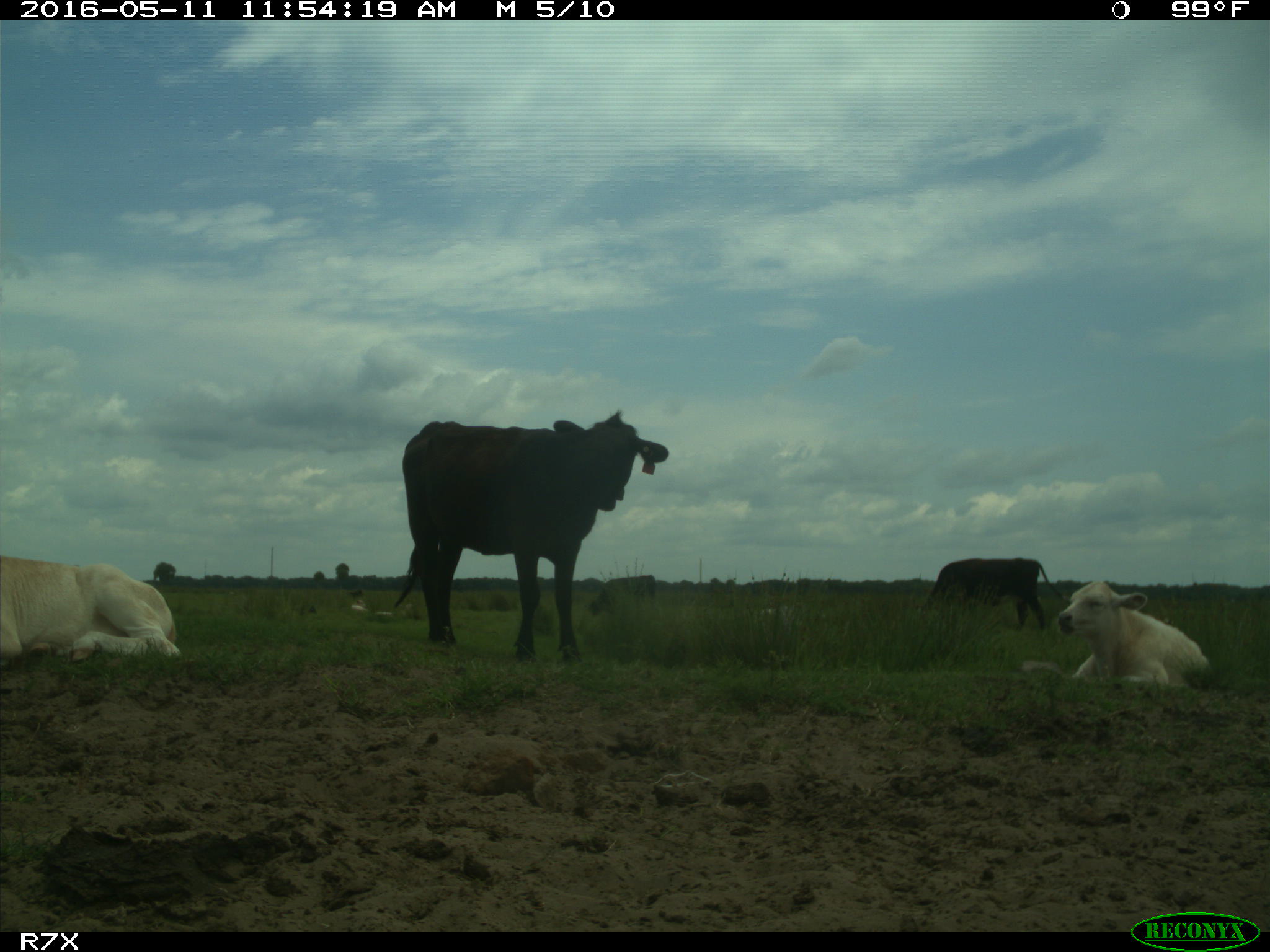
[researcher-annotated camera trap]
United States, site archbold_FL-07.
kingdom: Animalia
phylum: Chordata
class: Mammalia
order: Artiodactyla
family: Bovidae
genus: Bos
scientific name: Bos taurus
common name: domestic cow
Bos taurus (domestic cow).